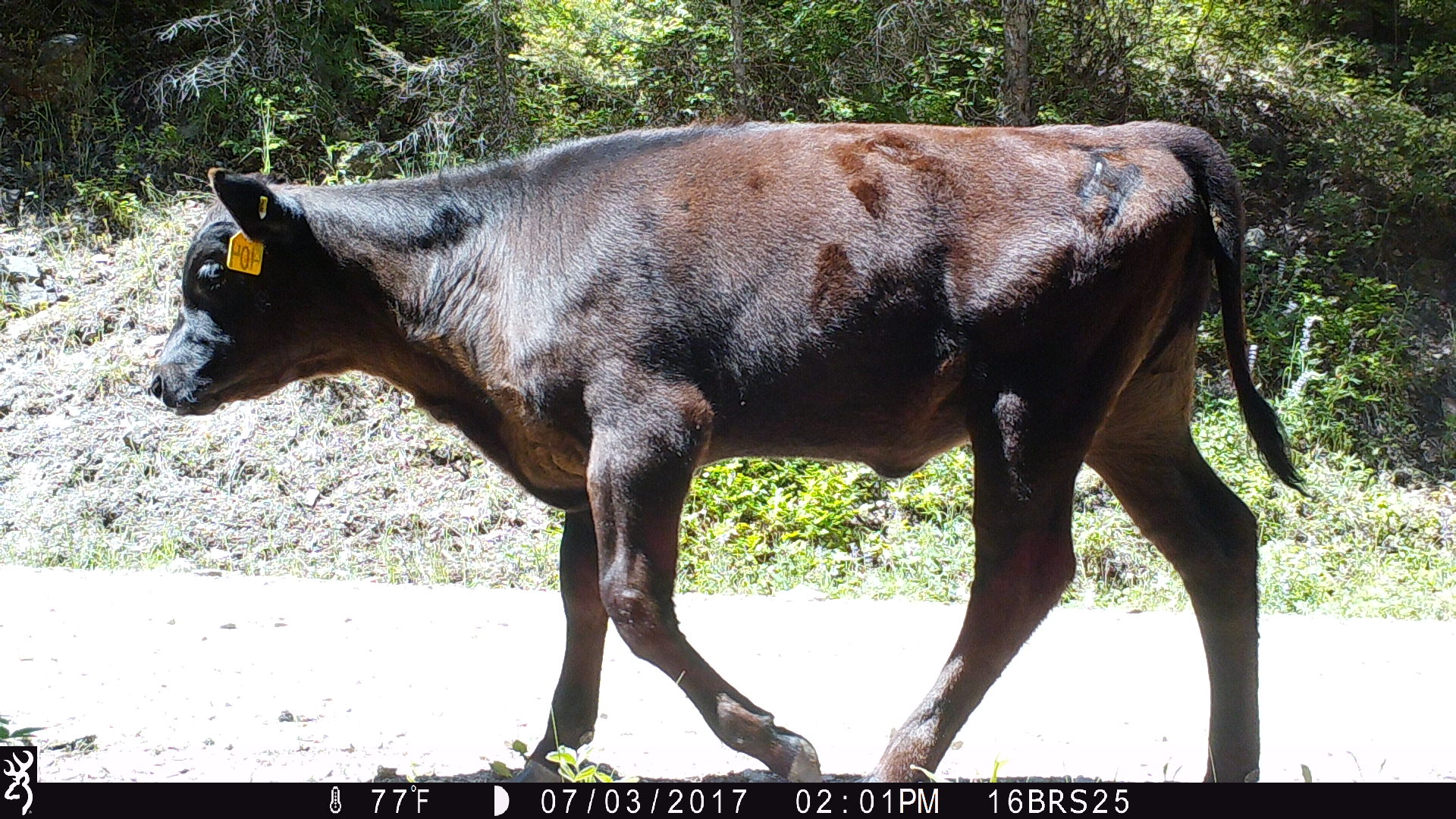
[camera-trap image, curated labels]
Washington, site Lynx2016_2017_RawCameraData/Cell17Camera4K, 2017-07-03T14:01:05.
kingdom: Animalia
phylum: Chordata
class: Mammalia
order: Artiodactyla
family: Bovidae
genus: Bos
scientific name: Bos taurus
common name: domestic cattle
Domestic cattle (Bos taurus). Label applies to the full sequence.